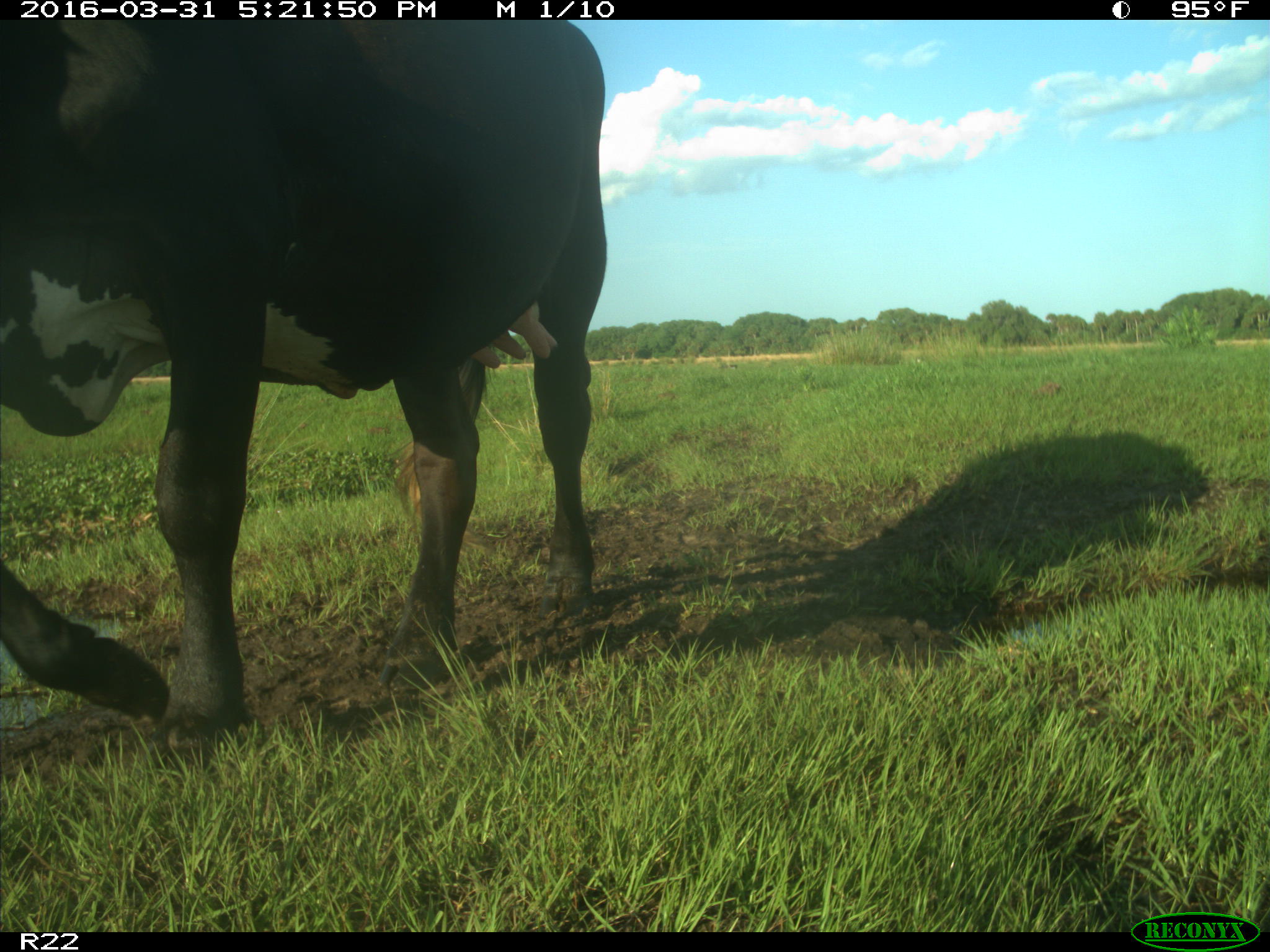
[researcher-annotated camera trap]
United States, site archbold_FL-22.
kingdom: Animalia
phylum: Chordata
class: Mammalia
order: Artiodactyla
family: Bovidae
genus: Bos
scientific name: Bos taurus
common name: domestic cow